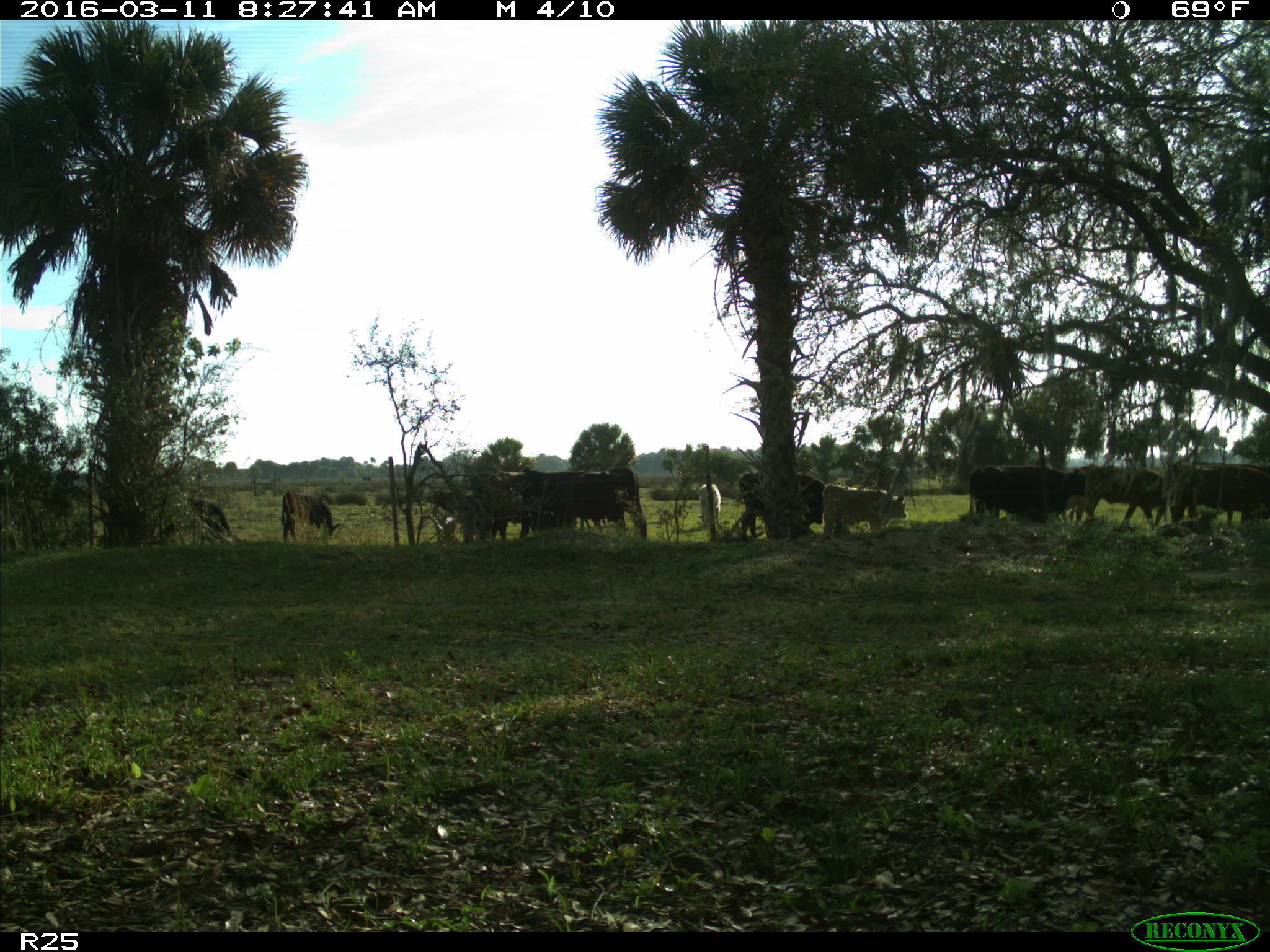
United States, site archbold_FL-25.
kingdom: Animalia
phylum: Chordata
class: Mammalia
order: Artiodactyla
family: Bovidae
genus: Bos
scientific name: Bos taurus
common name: domestic cow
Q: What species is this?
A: Bos taurus (domestic cow).